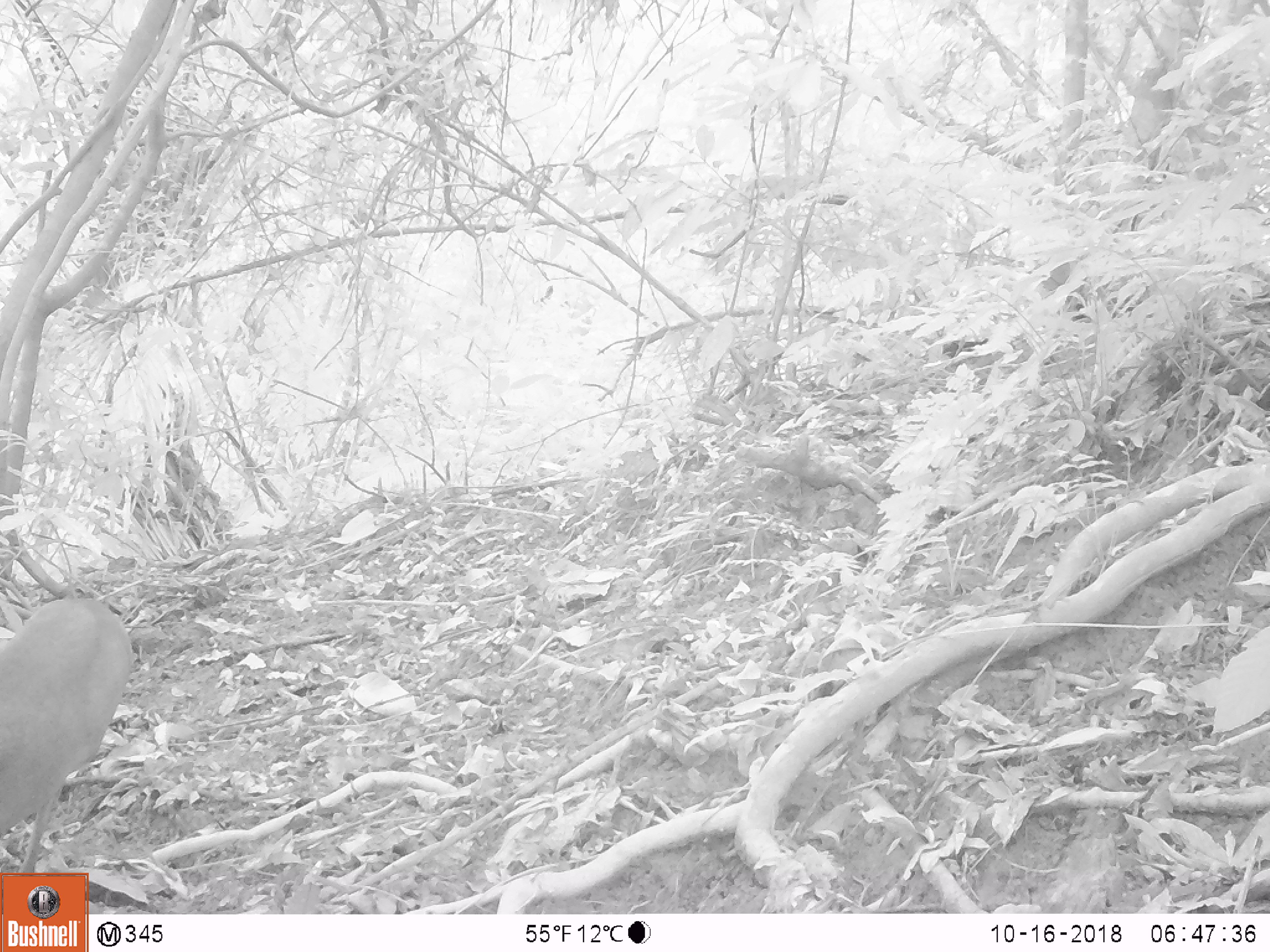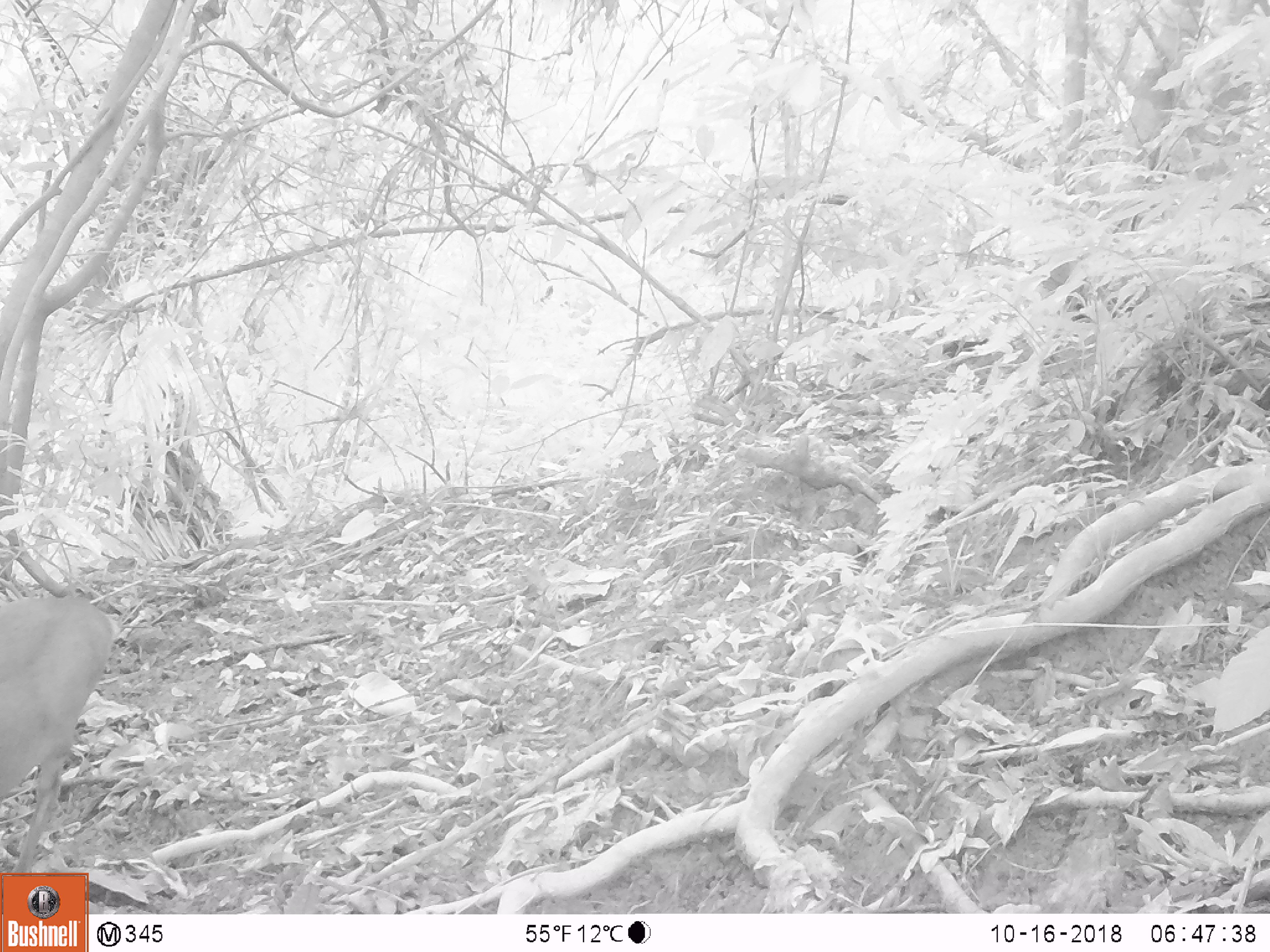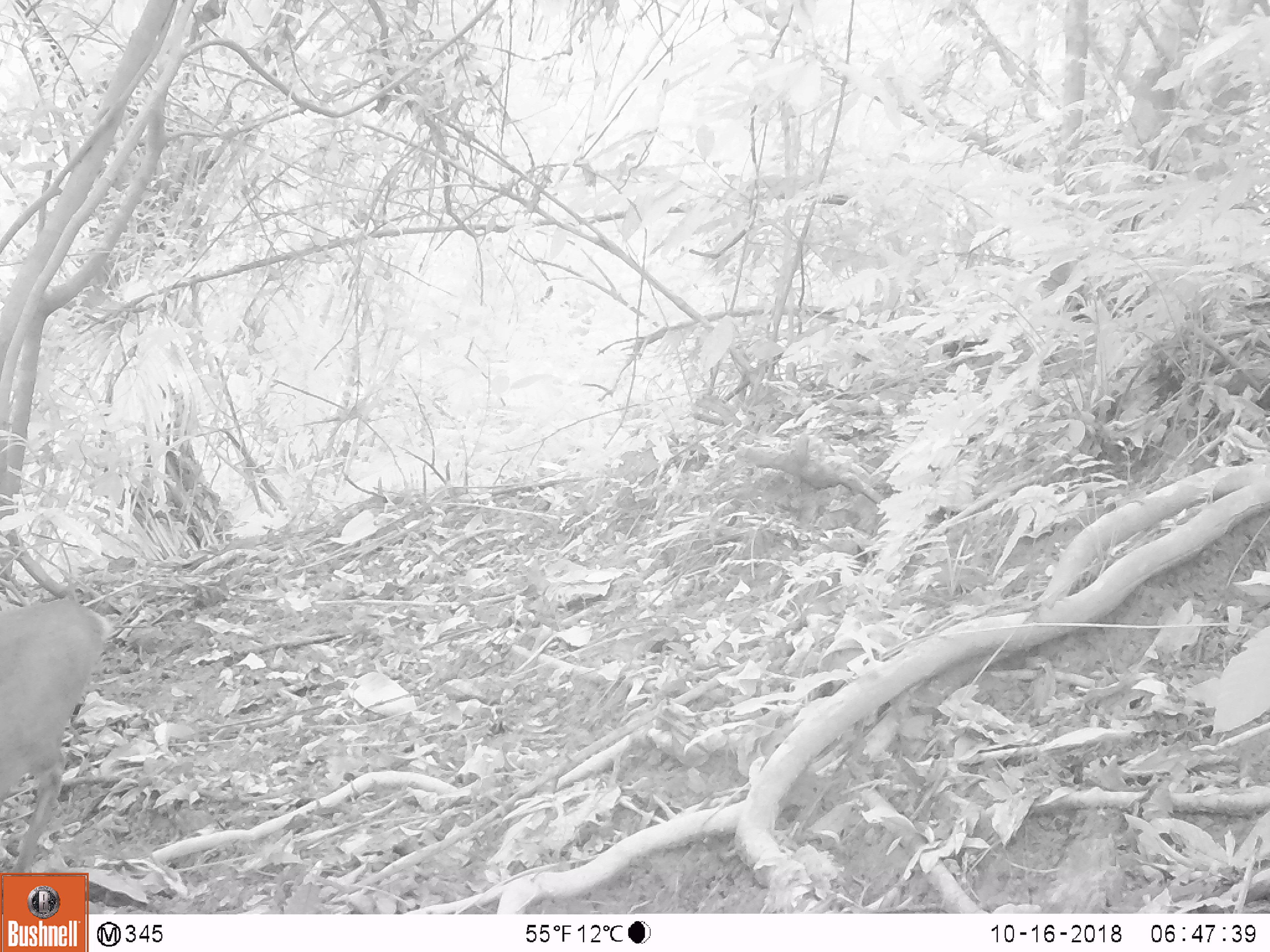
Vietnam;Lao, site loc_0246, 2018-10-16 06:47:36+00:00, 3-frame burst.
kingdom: Animalia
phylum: Chordata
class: Mammalia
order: Artiodactyla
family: Cervidae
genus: Muntiacus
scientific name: Muntiacus vuquangensis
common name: large-antlered muntjac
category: large antlered muntjac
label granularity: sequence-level